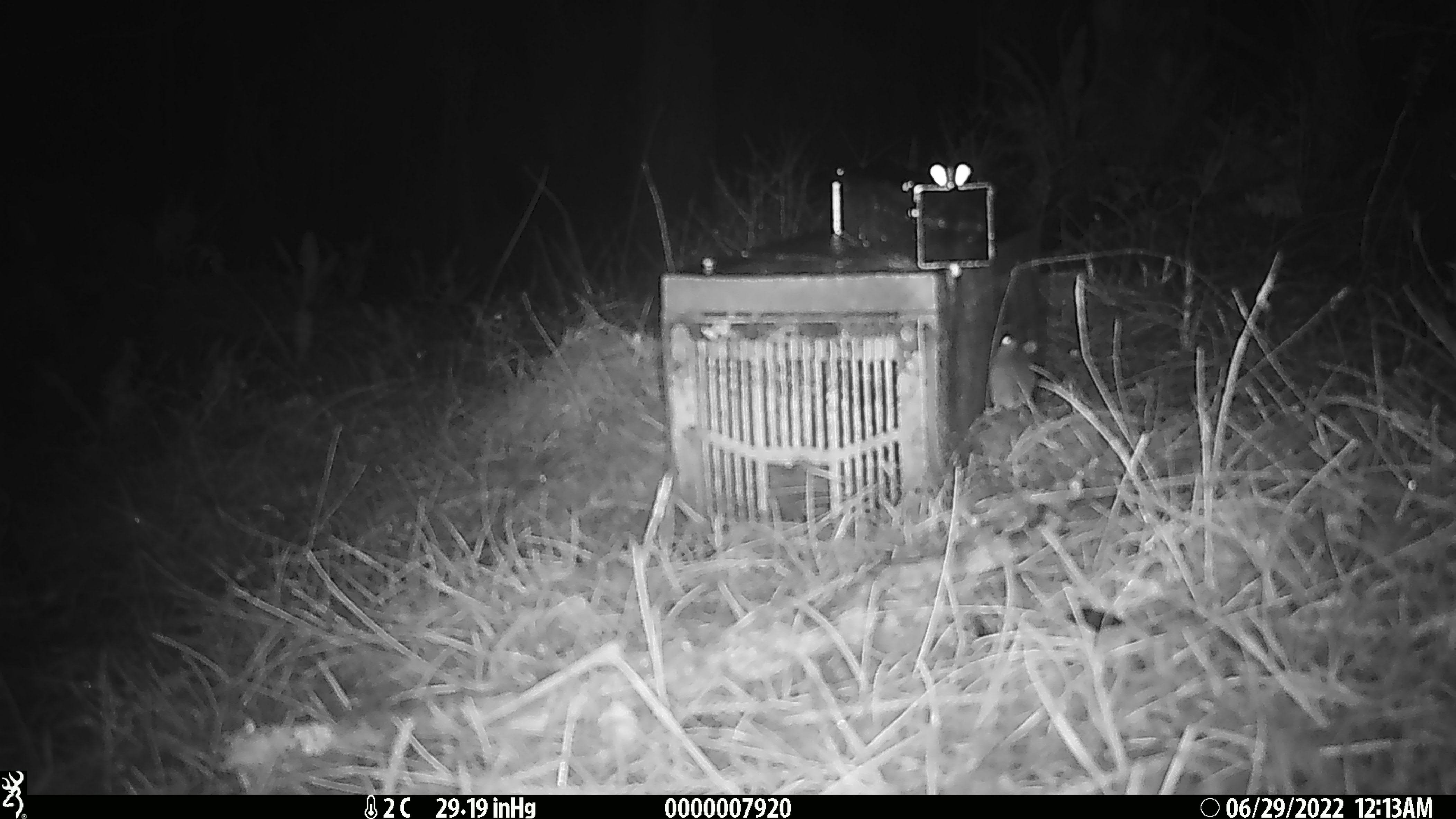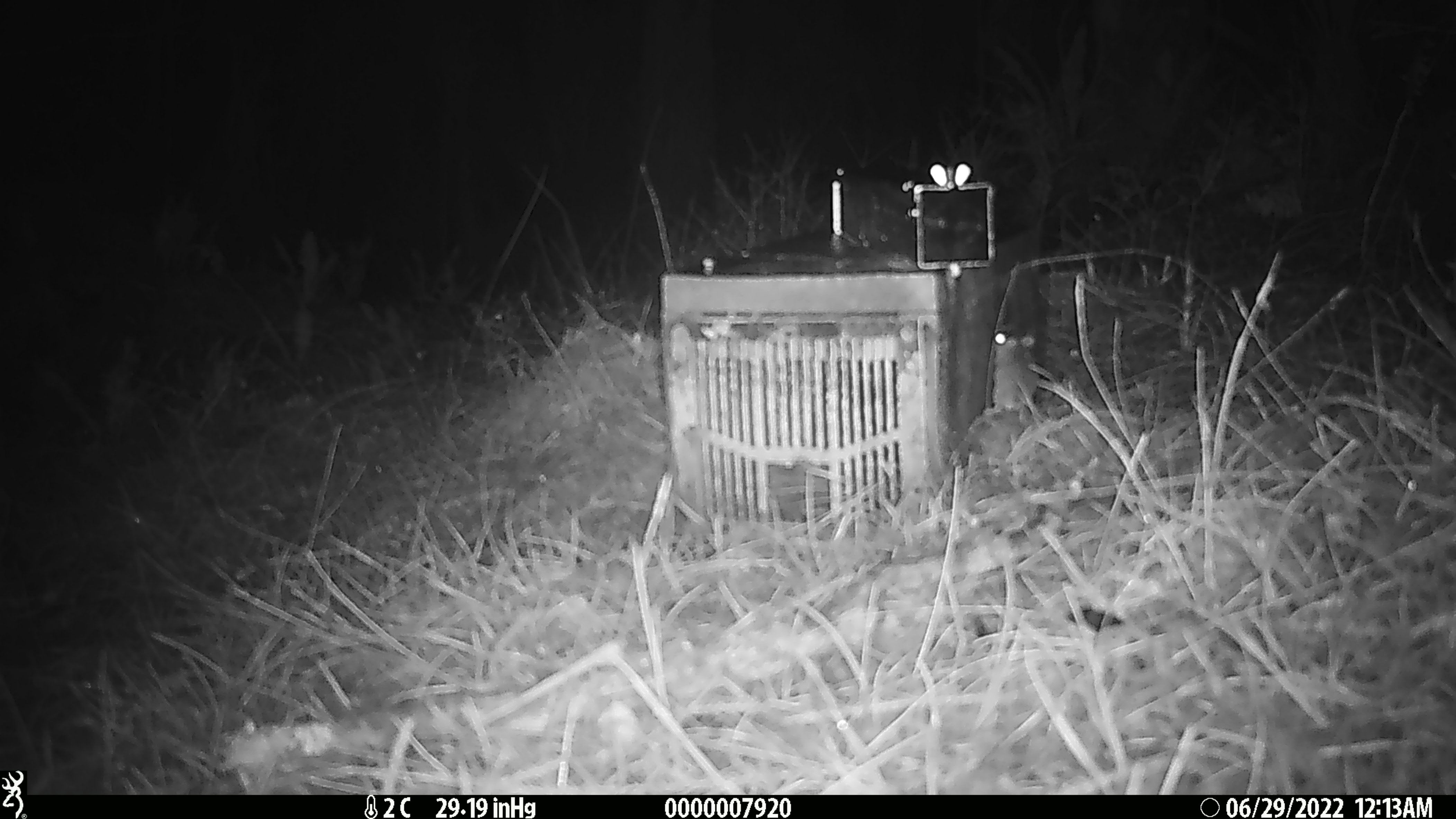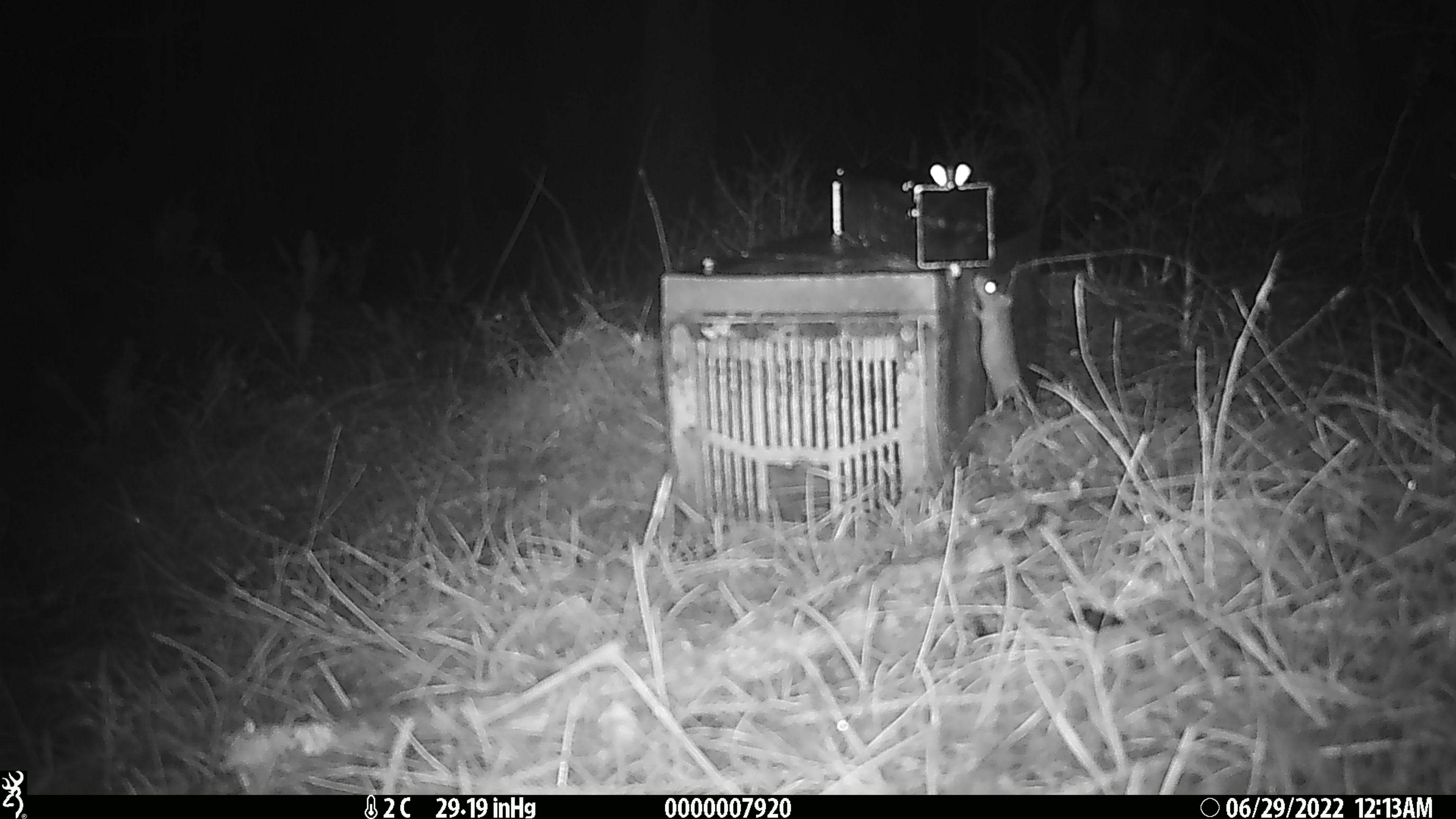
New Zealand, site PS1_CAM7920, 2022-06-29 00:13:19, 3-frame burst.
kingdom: Animalia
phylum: Chordata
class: Mammalia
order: Rodentia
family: Muridae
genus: Mus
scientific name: Mus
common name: mouse